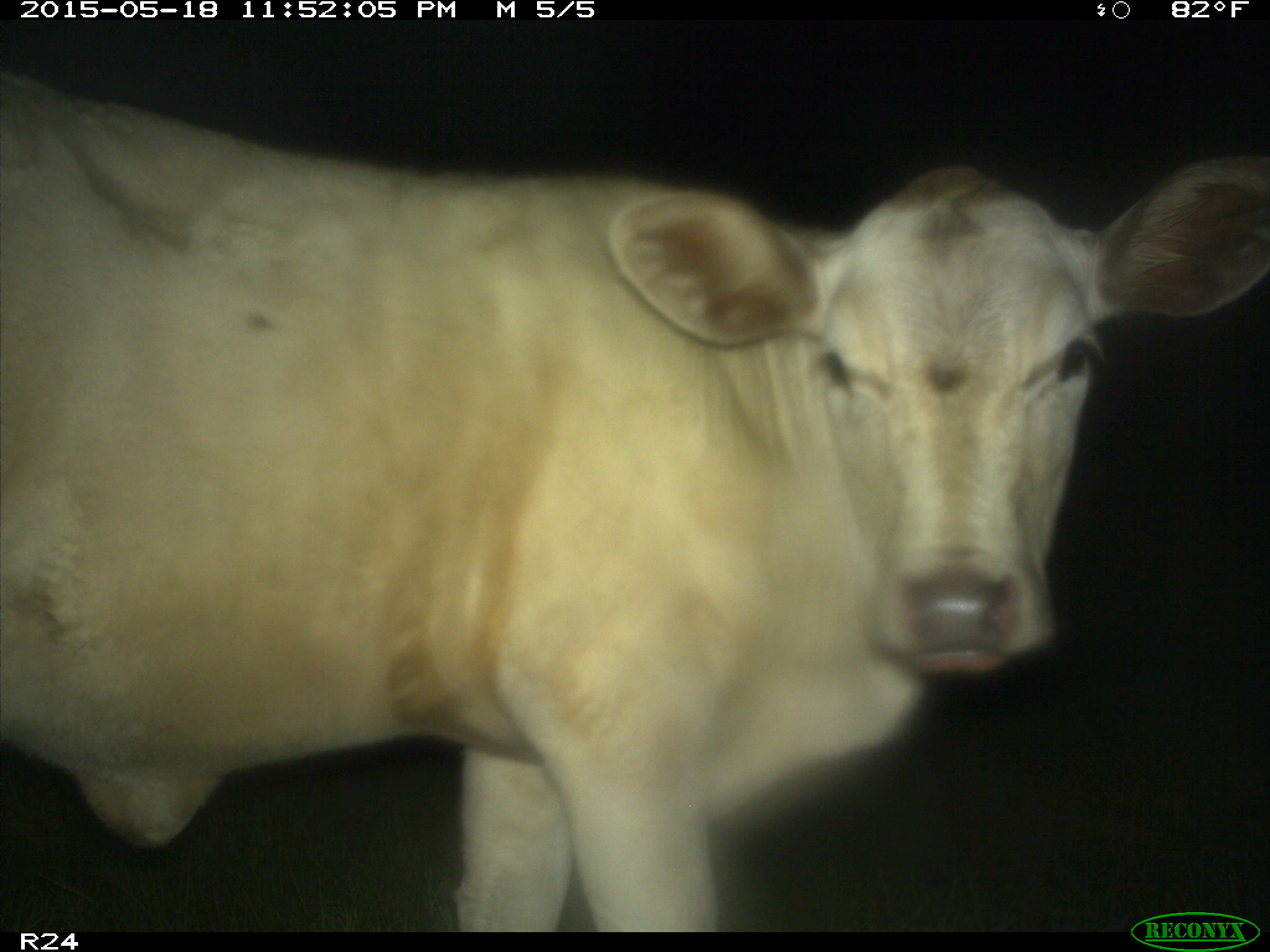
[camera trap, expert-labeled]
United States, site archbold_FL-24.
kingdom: Animalia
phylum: Chordata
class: Mammalia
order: Artiodactyla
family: Bovidae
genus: Bos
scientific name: Bos taurus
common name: domestic cow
Bos taurus (domestic cow).